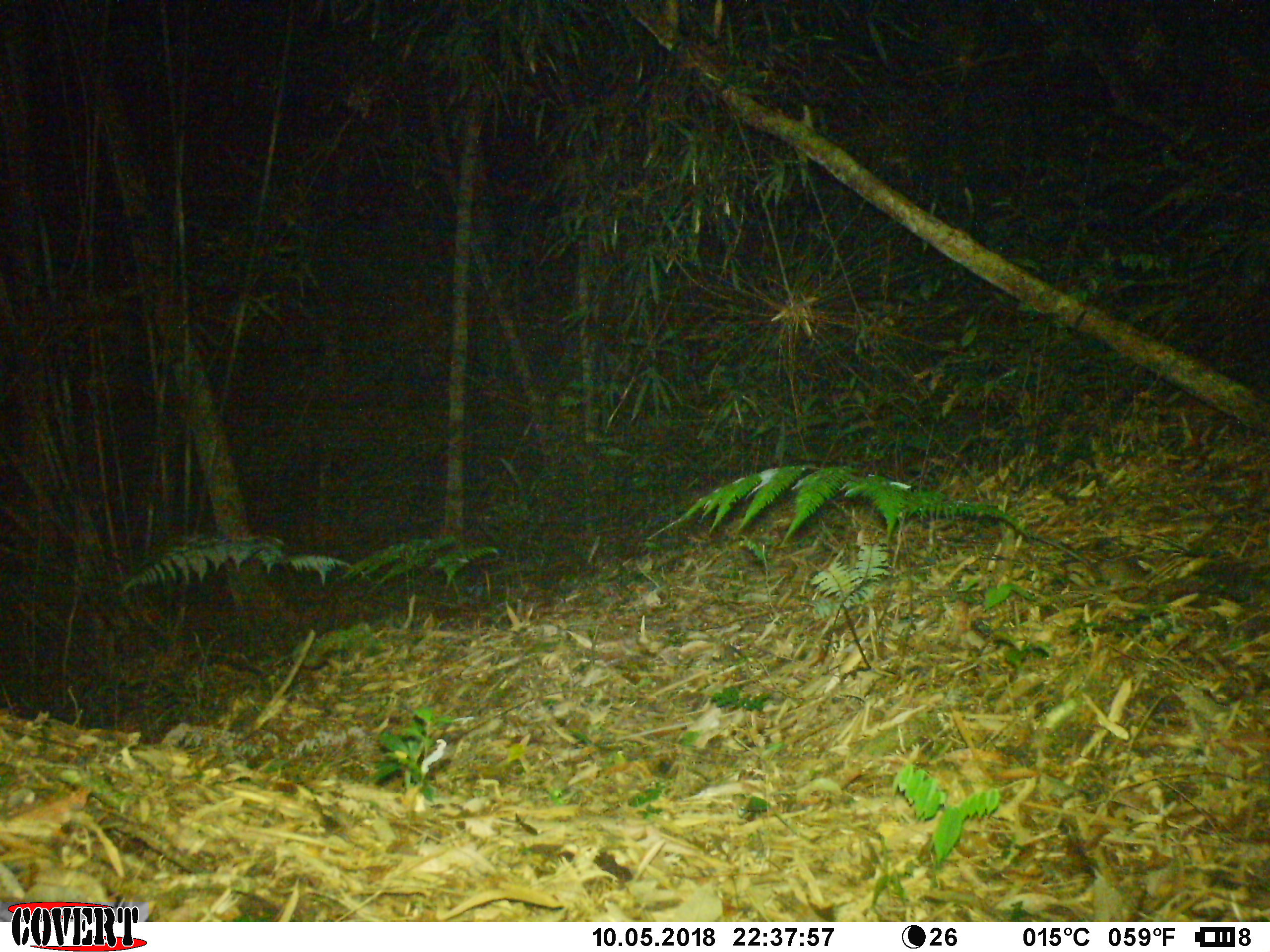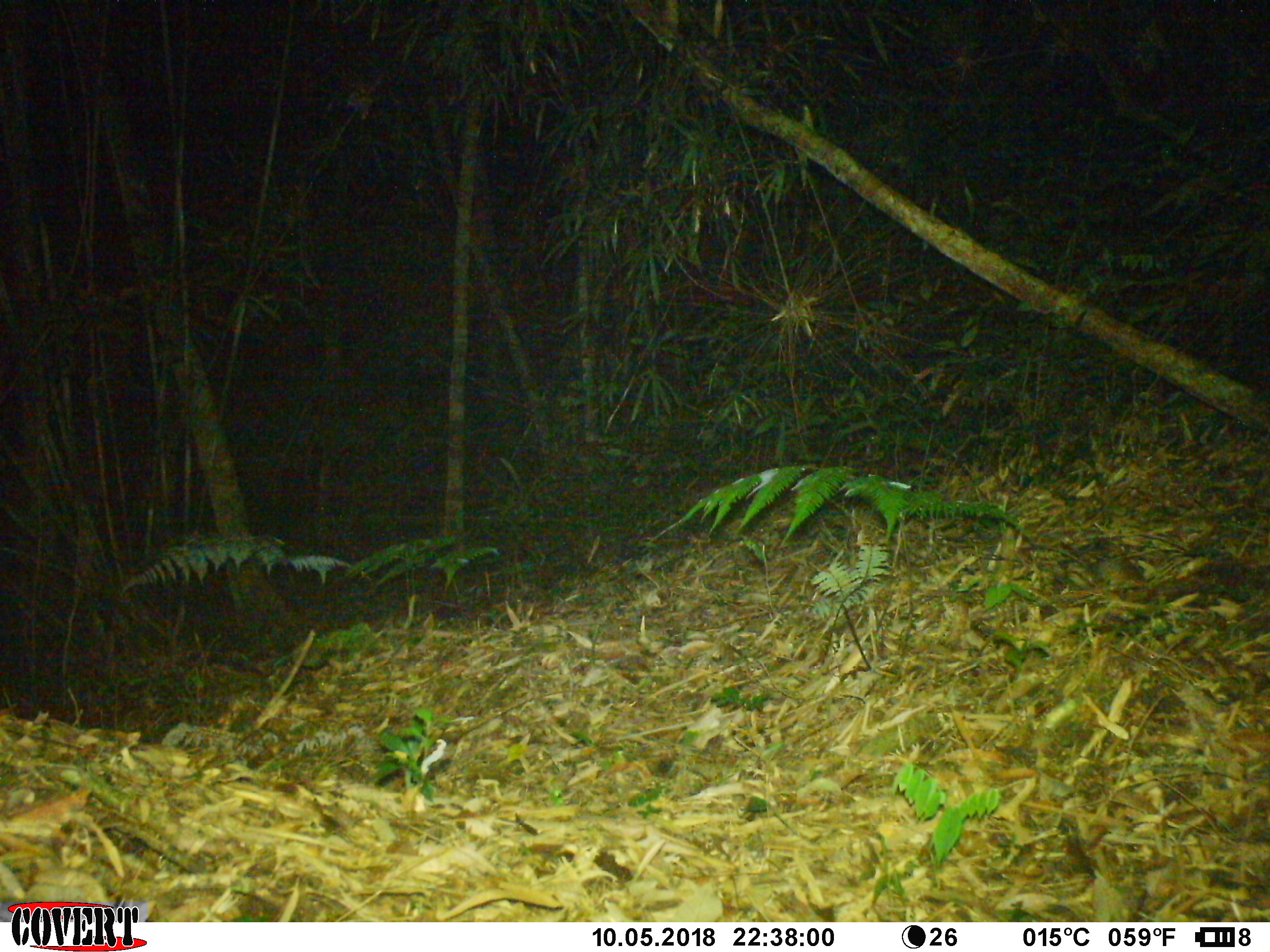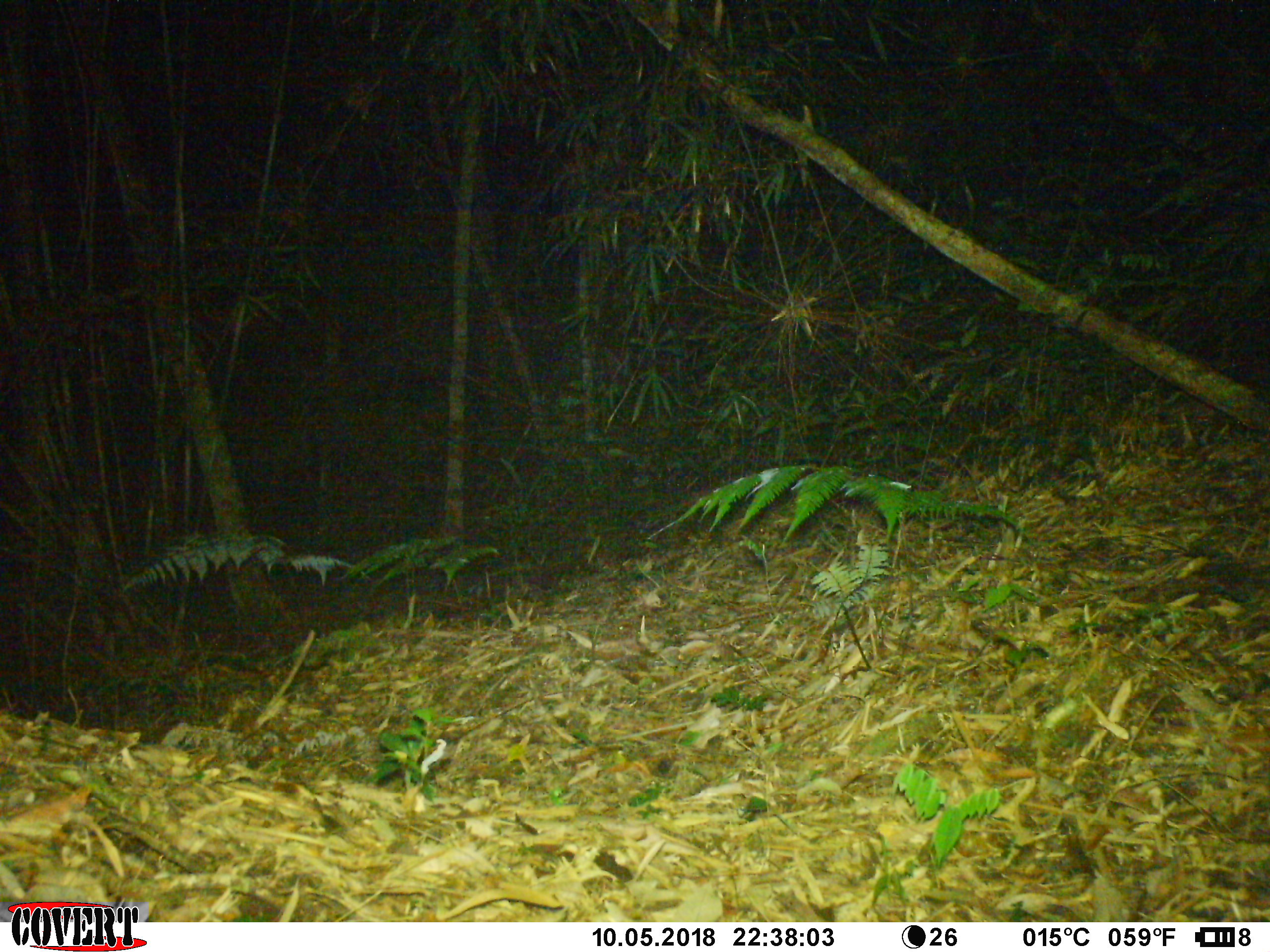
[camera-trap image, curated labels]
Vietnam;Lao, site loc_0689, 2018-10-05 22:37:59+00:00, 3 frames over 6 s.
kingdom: Animalia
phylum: Chordata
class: Mammalia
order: Rodentia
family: Muridae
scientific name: Muridae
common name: old-world mice and rats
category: unidentified murid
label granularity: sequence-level